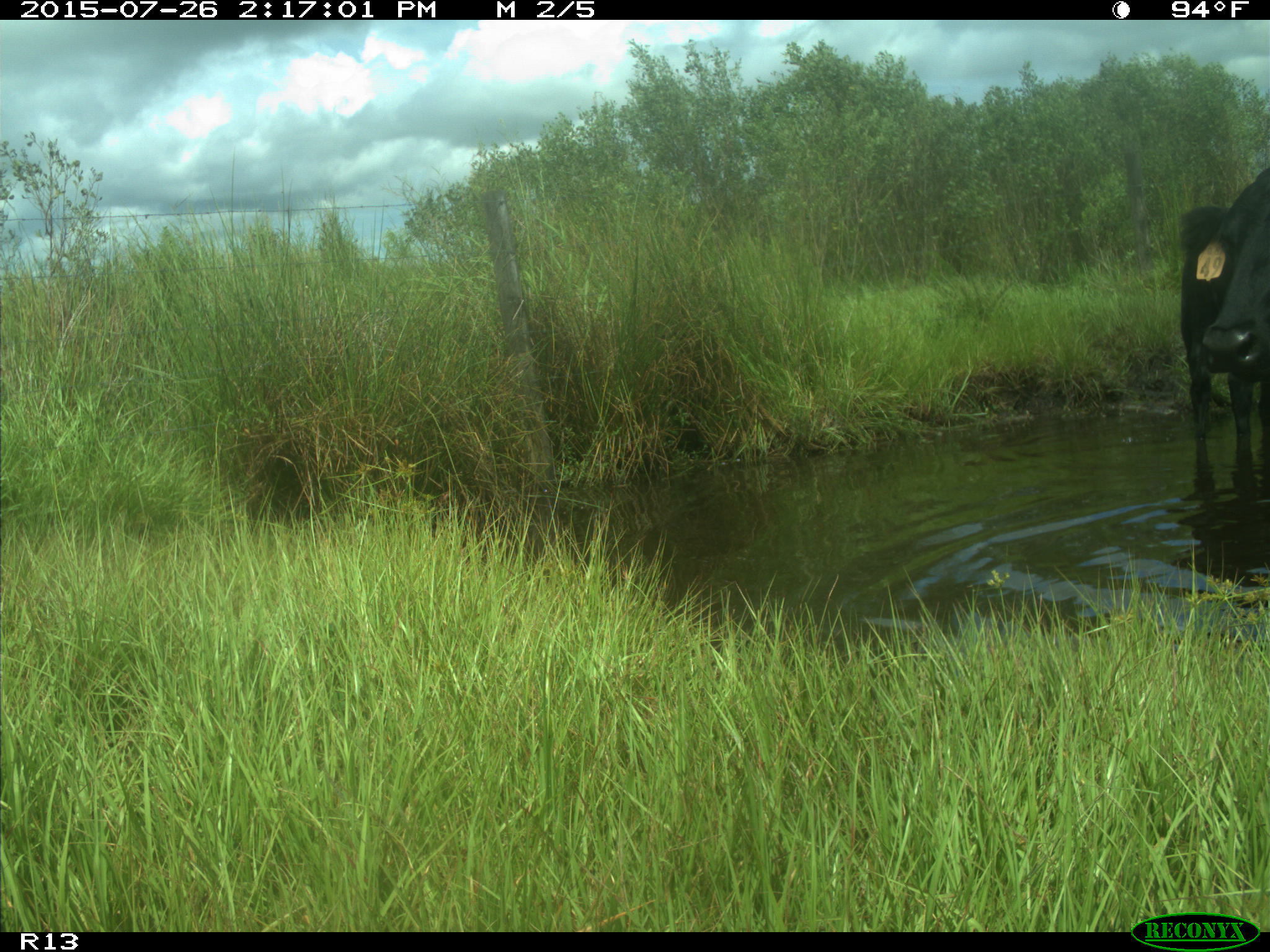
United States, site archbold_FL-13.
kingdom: Animalia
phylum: Chordata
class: Mammalia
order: Artiodactyla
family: Bovidae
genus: Bos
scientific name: Bos taurus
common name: domestic cow